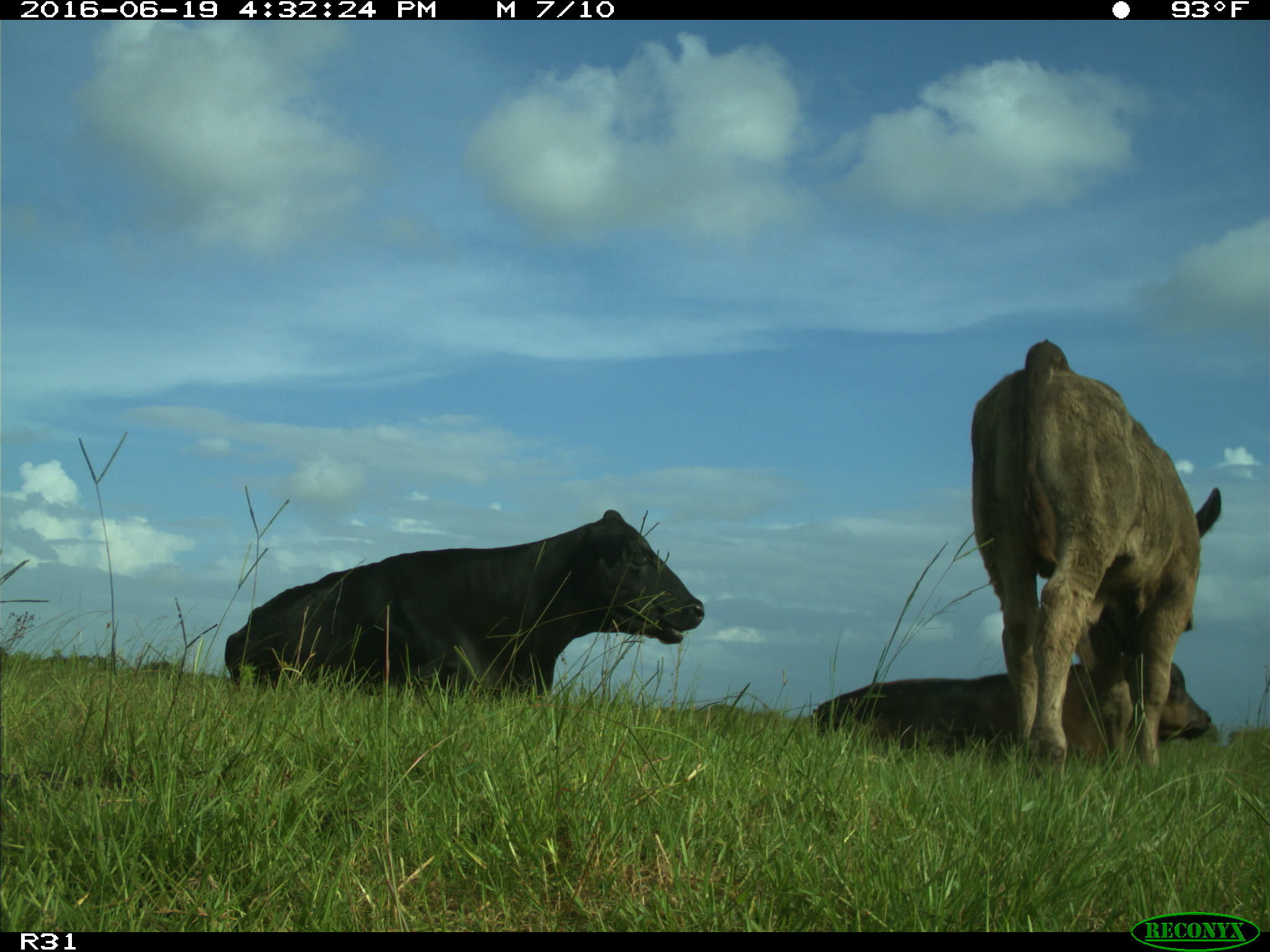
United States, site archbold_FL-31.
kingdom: Animalia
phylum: Chordata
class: Mammalia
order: Artiodactyla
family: Bovidae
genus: Bos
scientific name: Bos taurus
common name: domestic cow